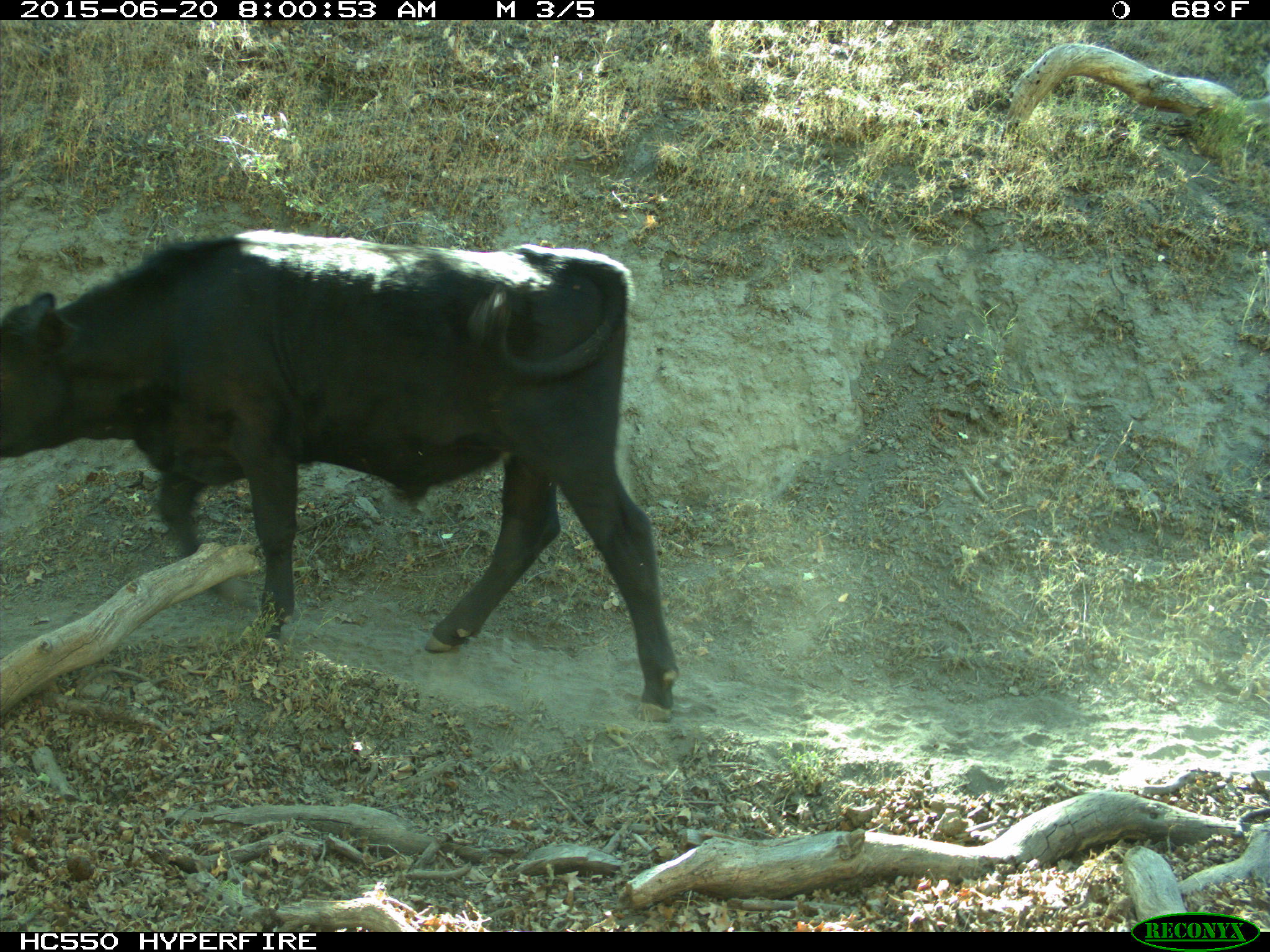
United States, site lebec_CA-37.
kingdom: Animalia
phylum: Chordata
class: Mammalia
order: Artiodactyla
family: Bovidae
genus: Bos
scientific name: Bos taurus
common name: domestic cow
Bos taurus (domestic cow).